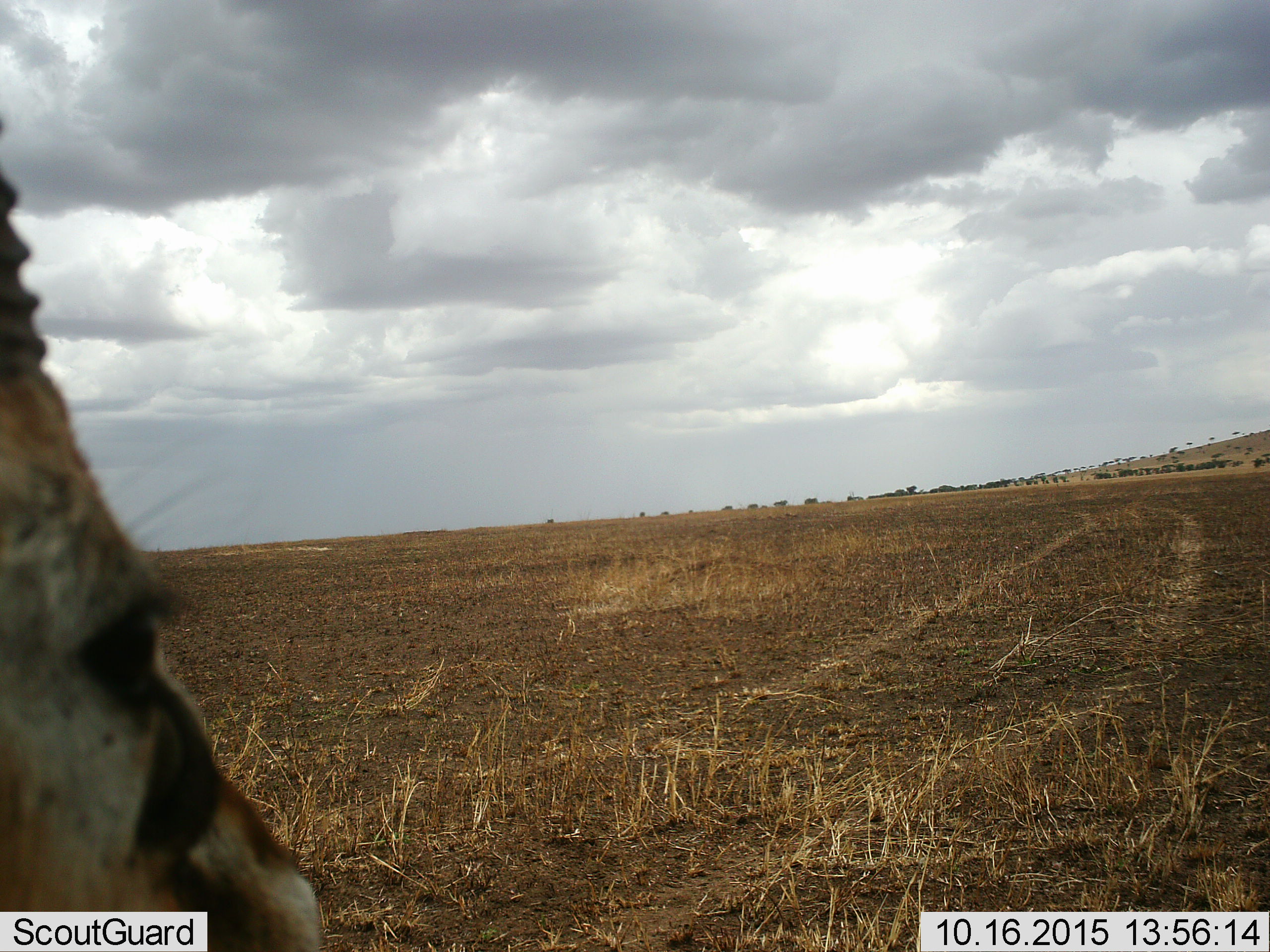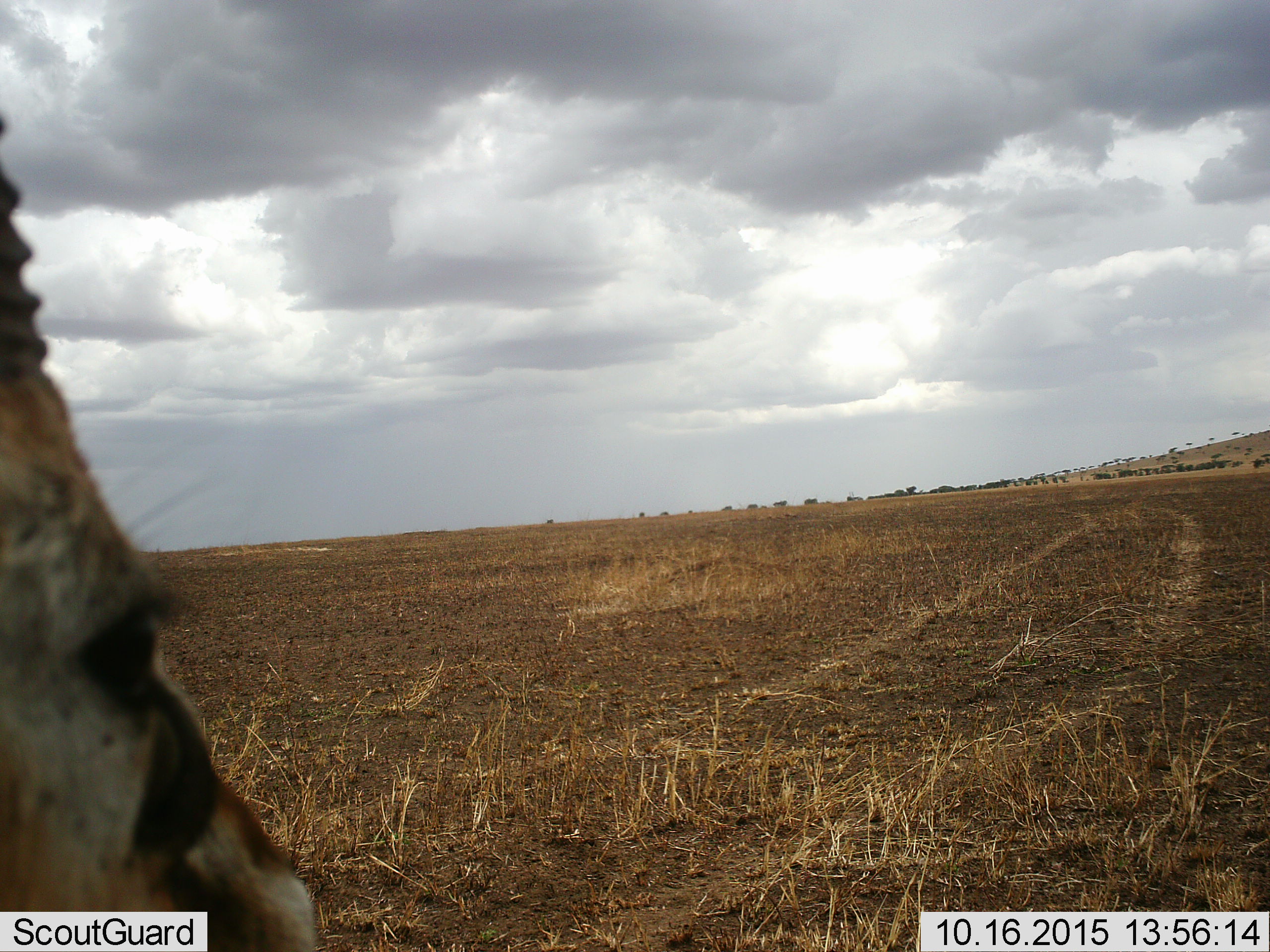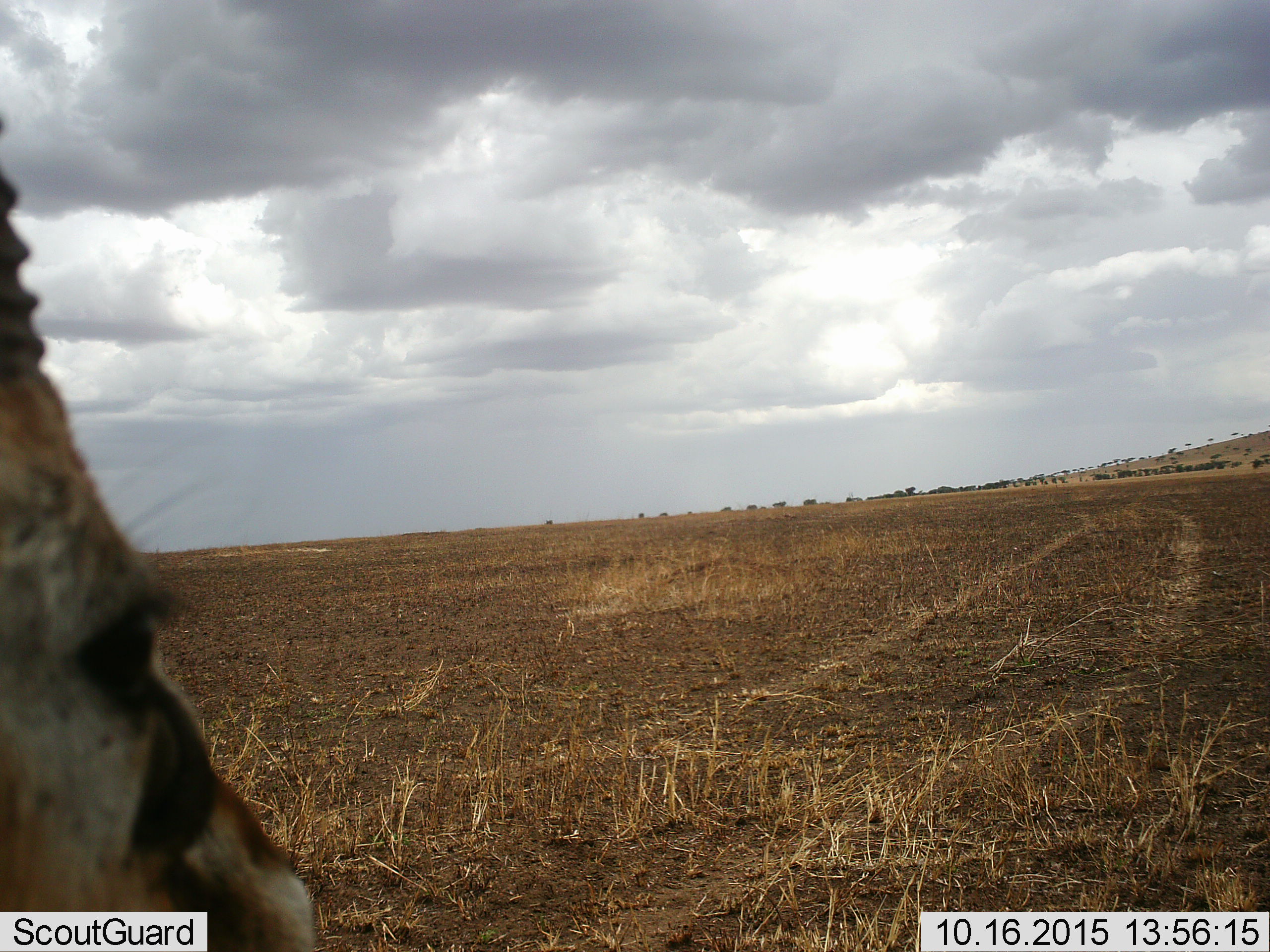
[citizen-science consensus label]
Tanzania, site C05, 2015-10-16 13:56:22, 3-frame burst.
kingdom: Animalia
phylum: Chordata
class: Mammalia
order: Artiodactyla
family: Bovidae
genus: Eudorcas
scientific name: Eudorcas thomsonii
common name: thomson's gazelle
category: gazellethomsons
Gazellethomsons (thomson's gazelle) (Eudorcas thomsonii), count 1. Behavior (volunteer vote fractions): standing 100%, resting 0%, moving 0%, interacting 0%. Young present (vote fraction): 0%. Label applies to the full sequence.